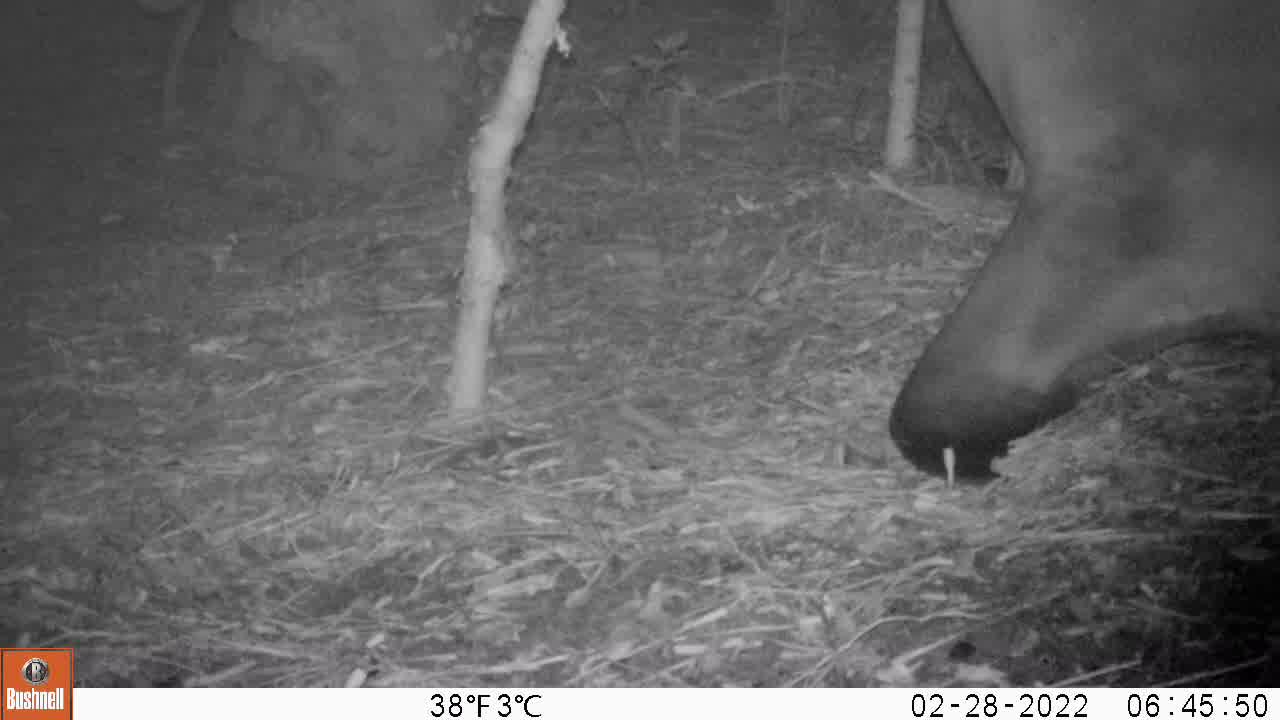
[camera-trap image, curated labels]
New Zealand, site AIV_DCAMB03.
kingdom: Animalia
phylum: Chordata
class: Mammalia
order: Carnivora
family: Otariidae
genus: Phocarctos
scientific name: Phocarctos hookeri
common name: new zealand sea lion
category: sealion